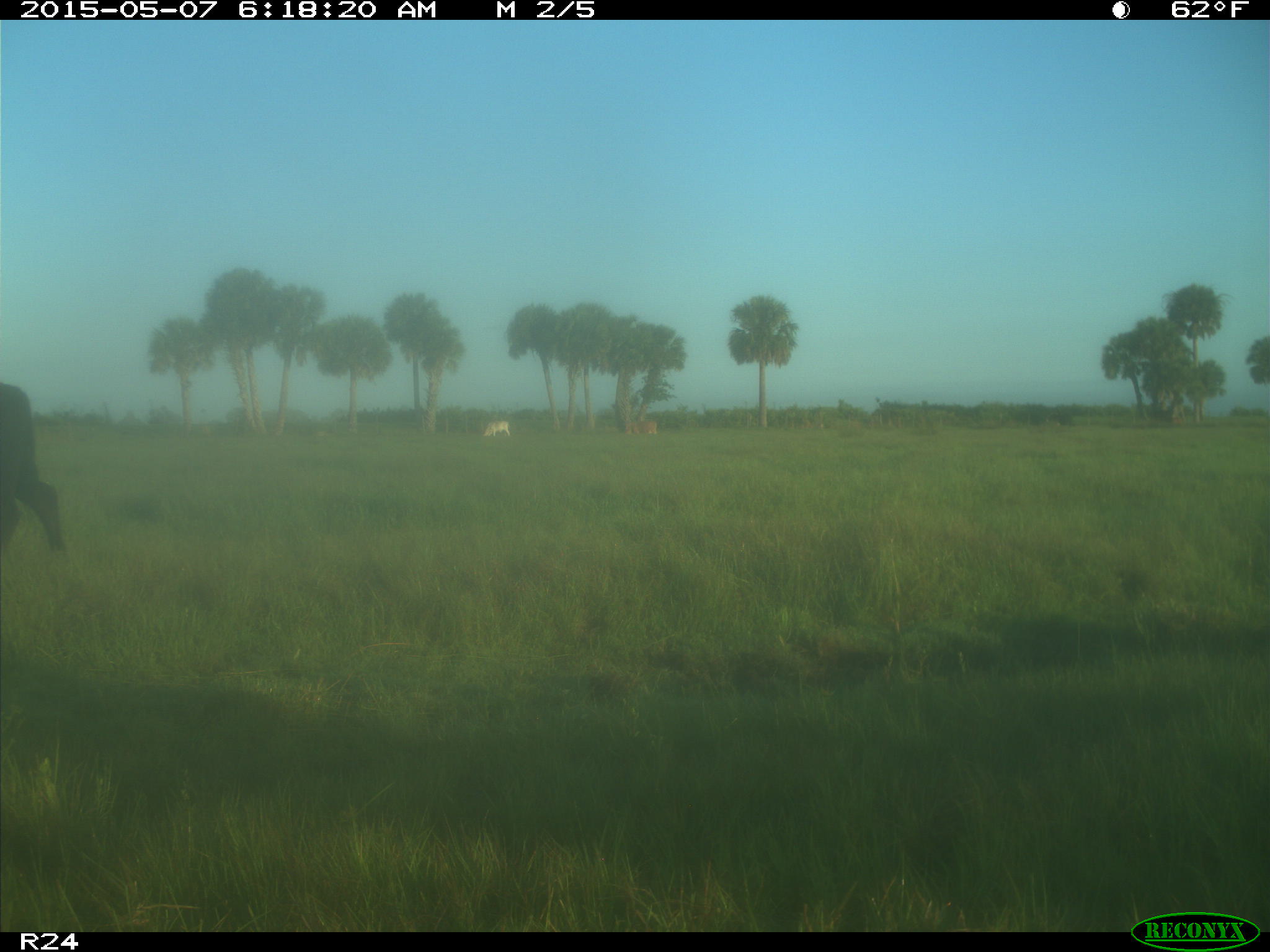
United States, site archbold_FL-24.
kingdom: Animalia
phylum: Chordata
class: Mammalia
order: Artiodactyla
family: Bovidae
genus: Bos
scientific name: Bos taurus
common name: domestic cow